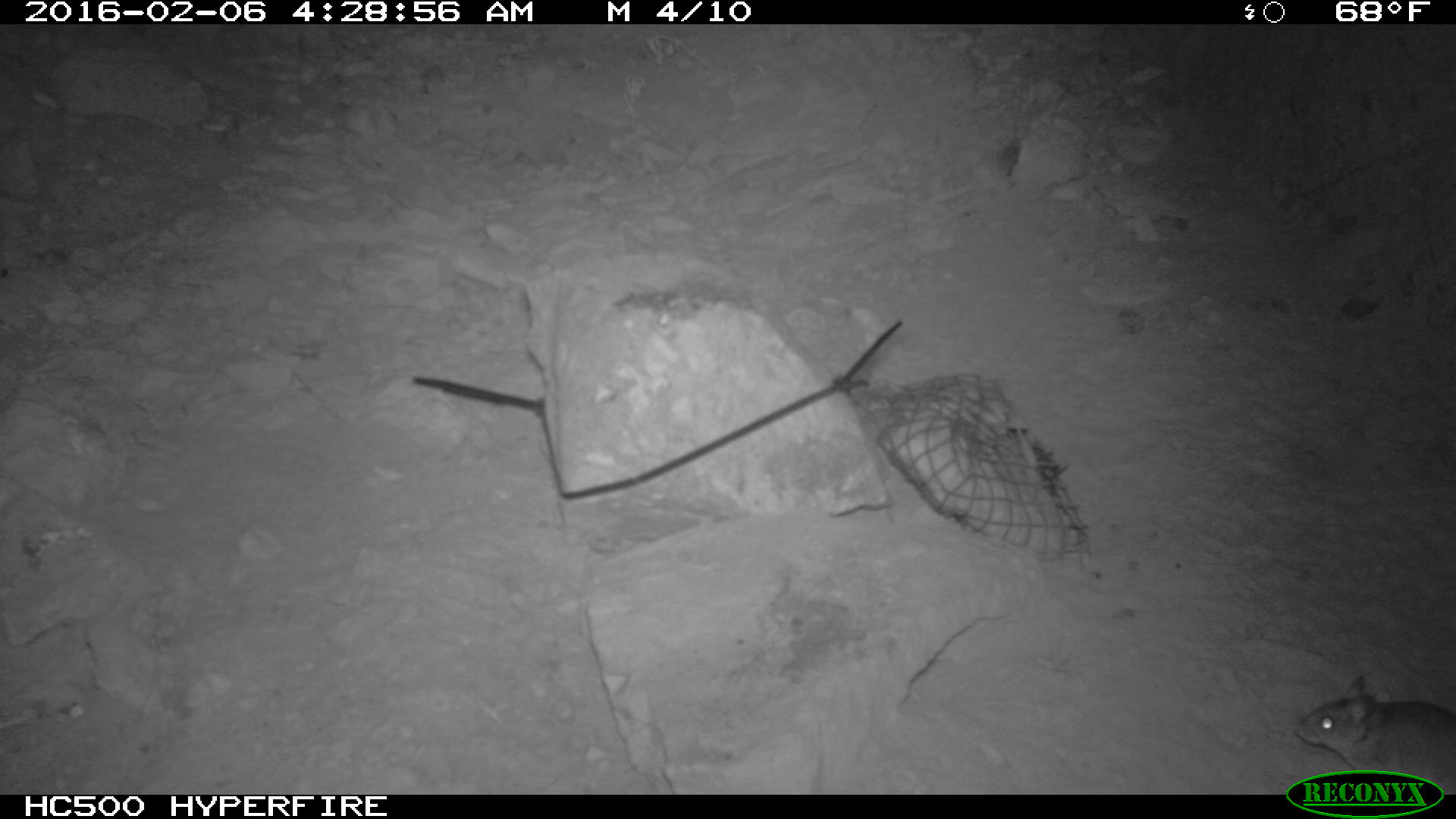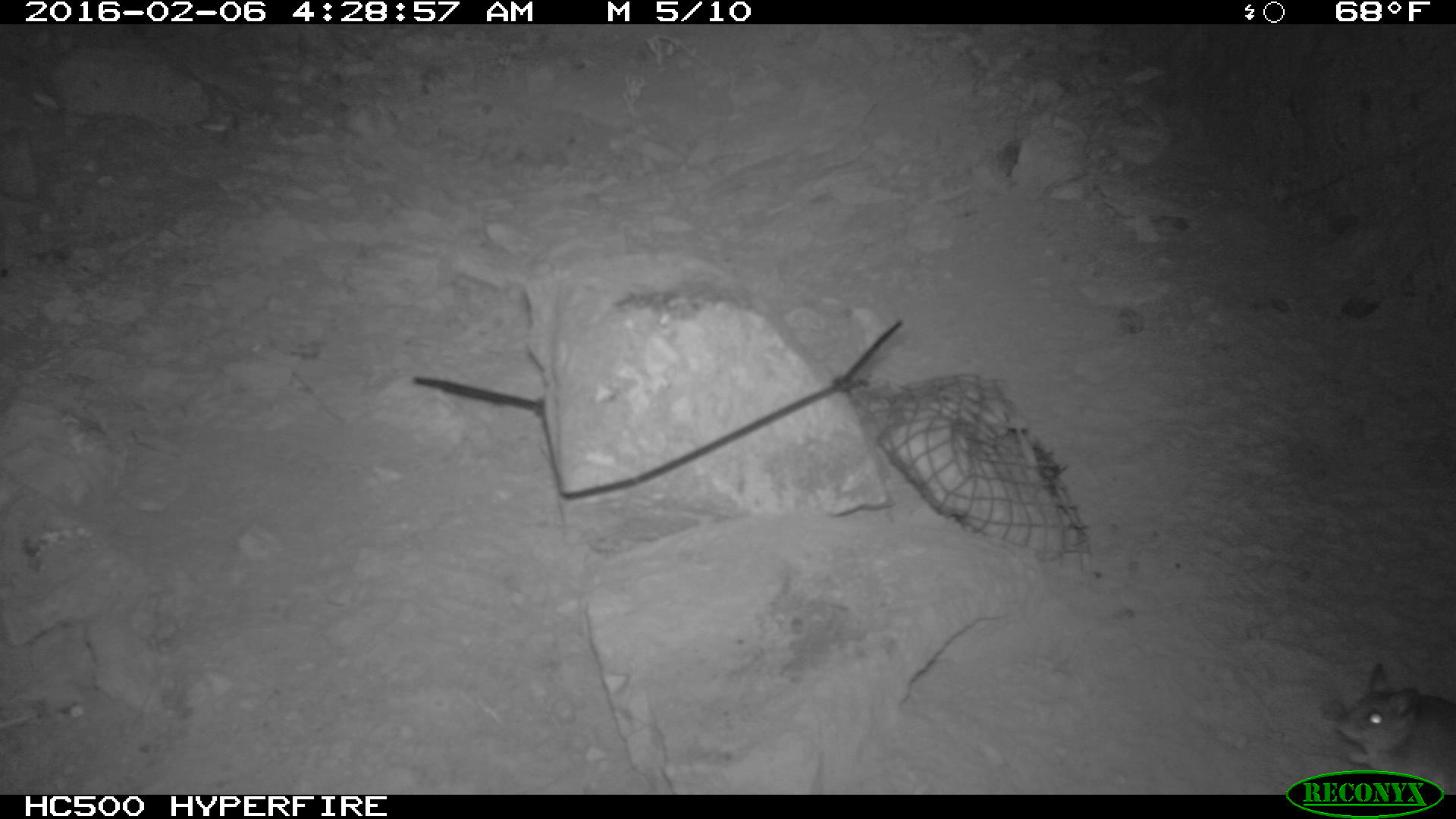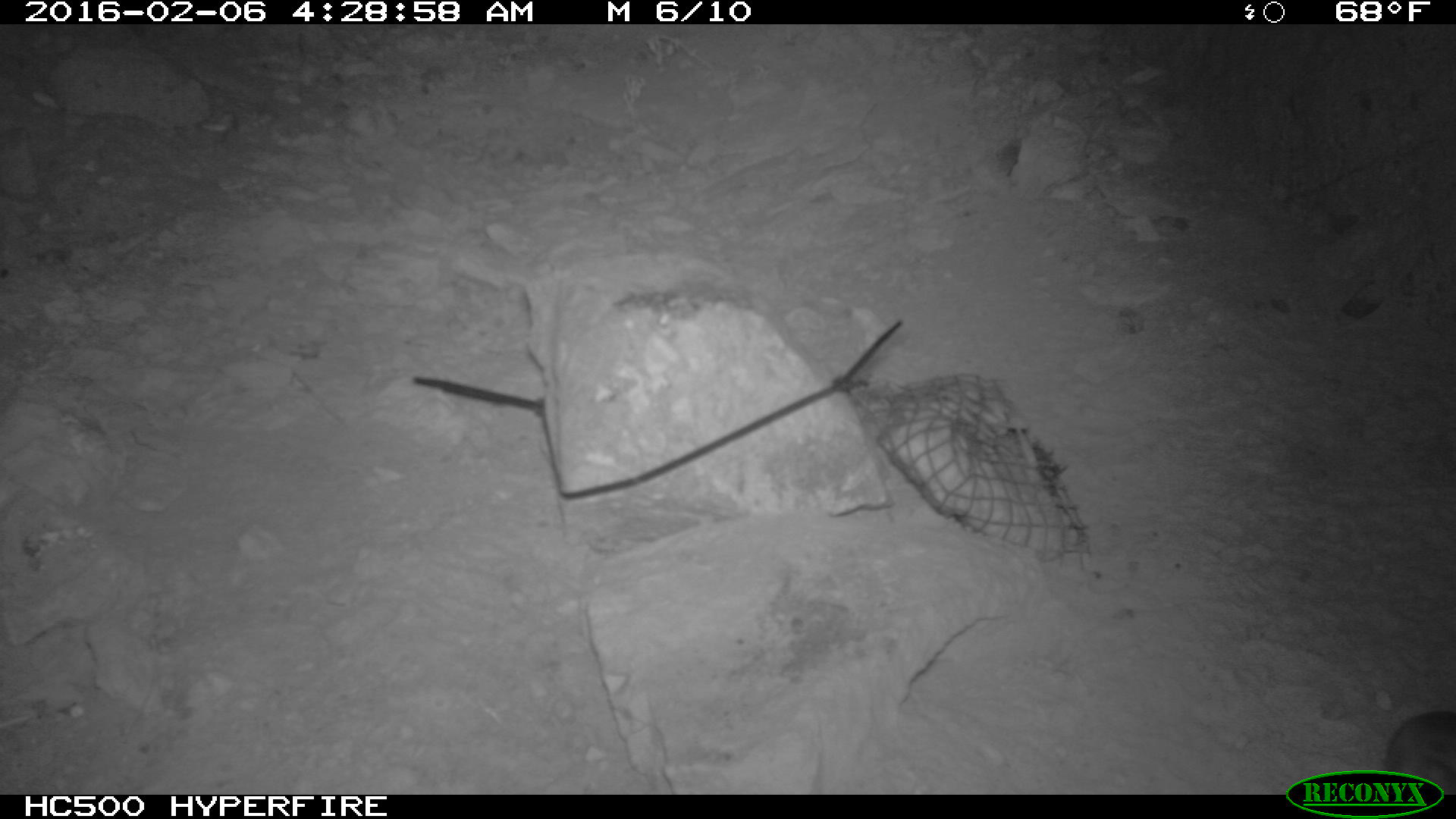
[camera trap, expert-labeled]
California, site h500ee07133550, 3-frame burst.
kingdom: Animalia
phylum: Chordata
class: Mammalia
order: Rodentia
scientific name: Rodentia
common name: rodent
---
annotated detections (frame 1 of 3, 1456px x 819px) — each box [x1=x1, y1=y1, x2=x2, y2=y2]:
rodent: [x1=1292, y1=673, x2=1455, y2=795]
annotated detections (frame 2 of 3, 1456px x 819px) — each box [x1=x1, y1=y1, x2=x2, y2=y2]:
rodent: [x1=1335, y1=664, x2=1455, y2=794]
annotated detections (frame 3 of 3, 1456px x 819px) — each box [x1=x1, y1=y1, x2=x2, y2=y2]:
rodent: [x1=1373, y1=708, x2=1455, y2=793]